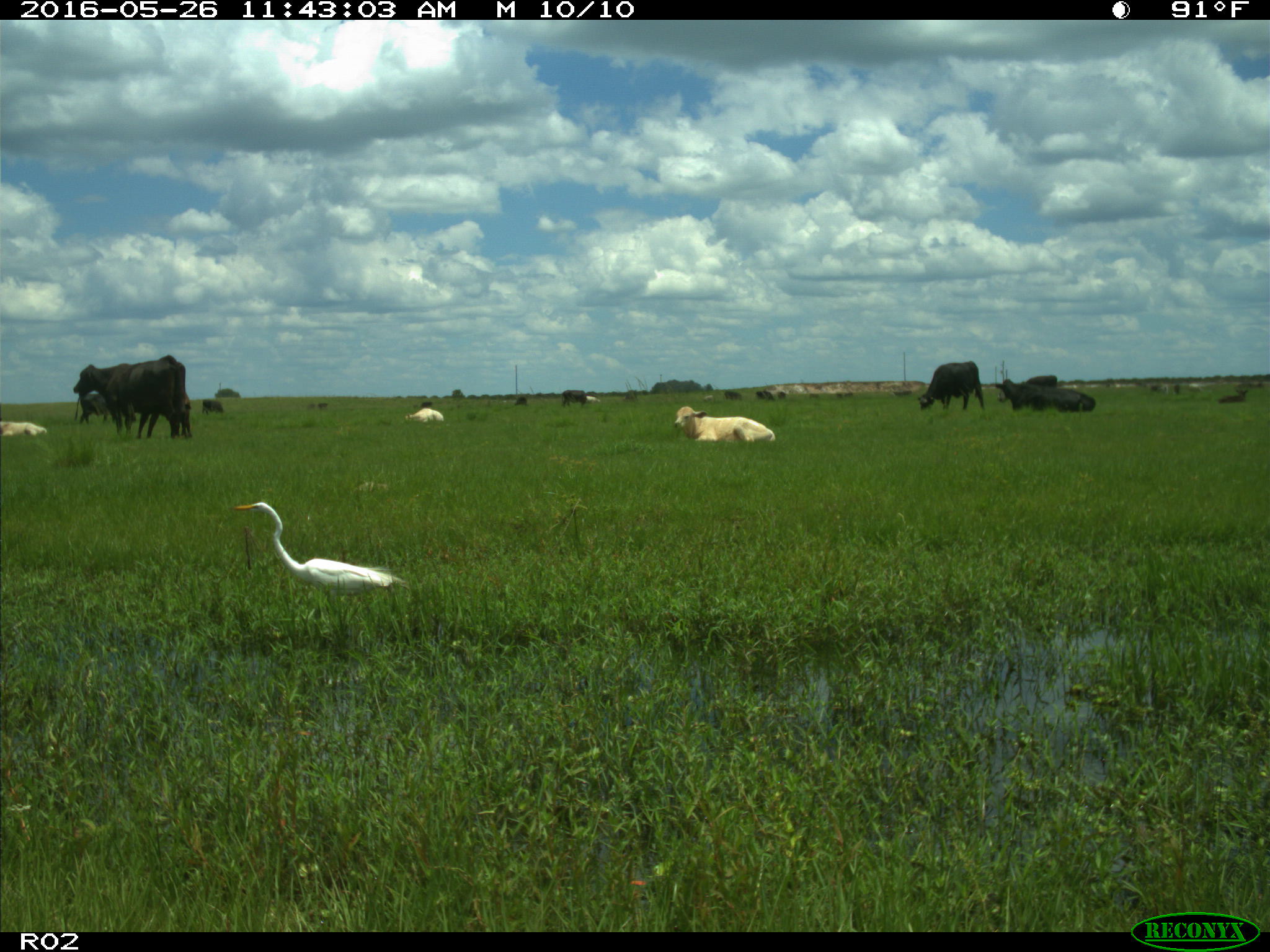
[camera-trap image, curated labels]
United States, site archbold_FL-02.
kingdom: Animalia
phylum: Chordata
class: Mammalia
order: Artiodactyla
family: Bovidae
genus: Bos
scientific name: Bos taurus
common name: domestic cow